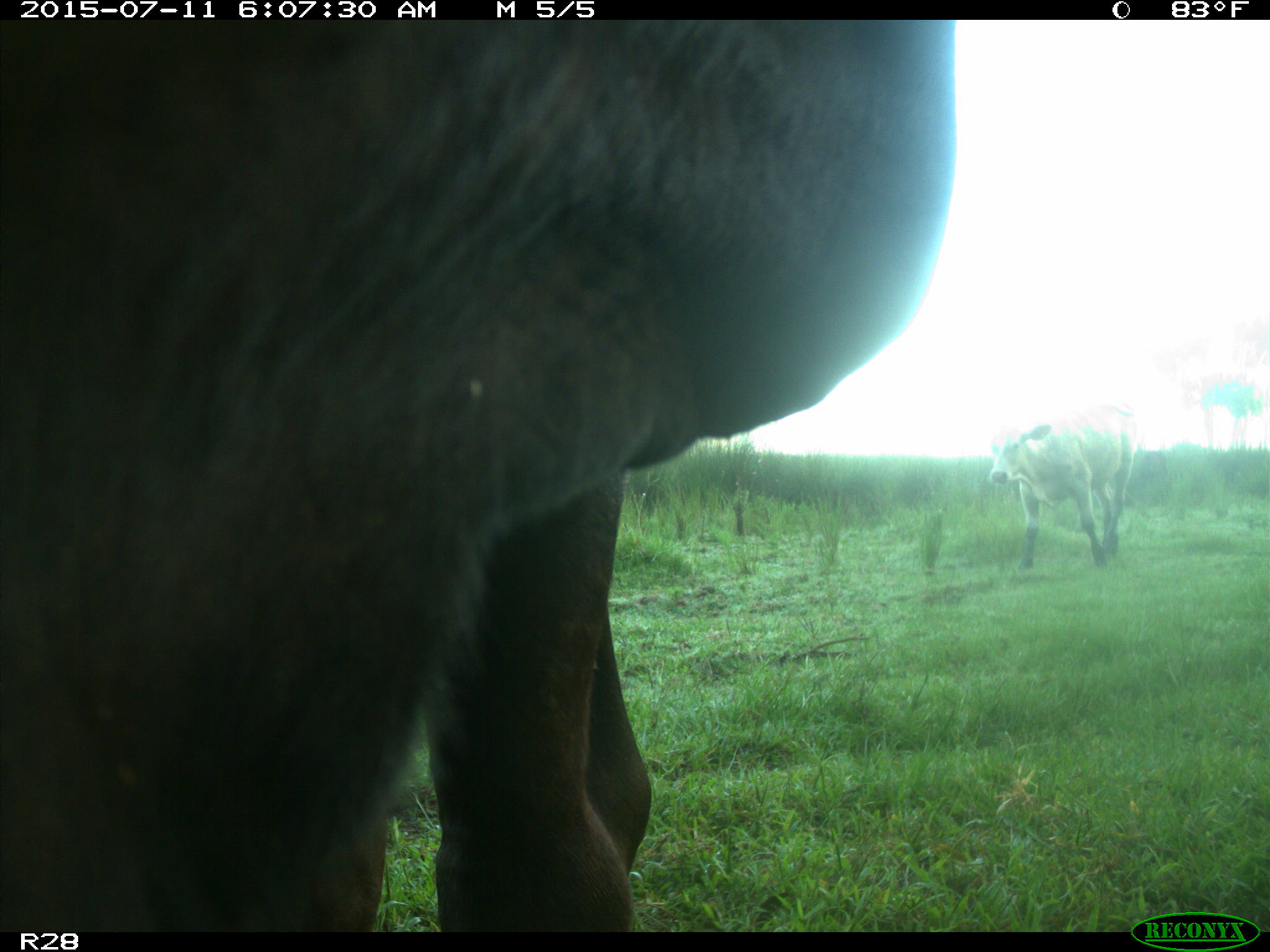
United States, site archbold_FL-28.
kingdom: Animalia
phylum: Chordata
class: Mammalia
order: Artiodactyla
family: Bovidae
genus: Bos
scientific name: Bos taurus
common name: domestic cow